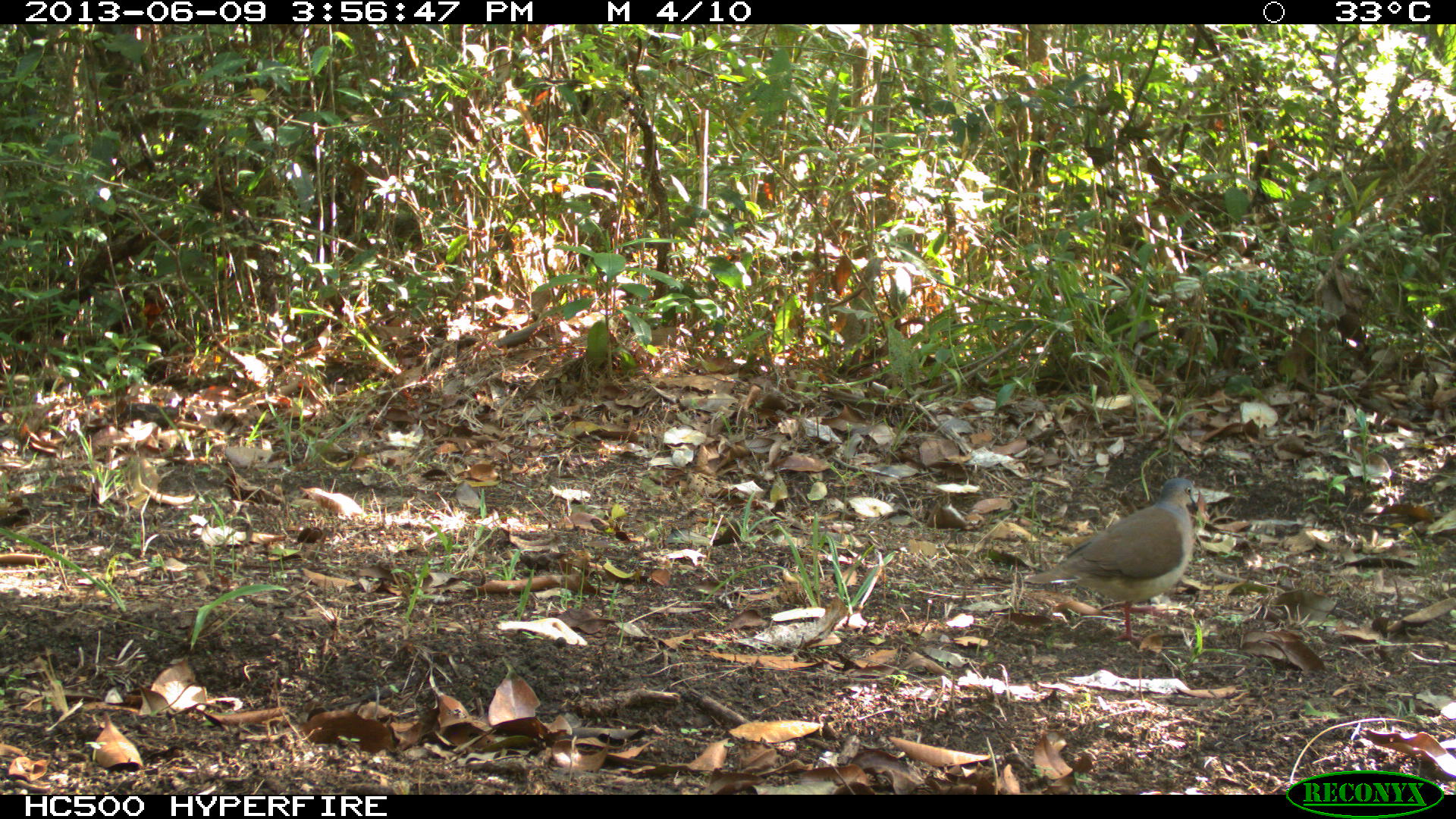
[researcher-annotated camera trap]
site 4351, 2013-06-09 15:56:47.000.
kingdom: Animalia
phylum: Chordata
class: Aves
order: Columbiformes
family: Columbidae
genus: Leptotila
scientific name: Leptotila plumbeiceps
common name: gray-headed dove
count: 1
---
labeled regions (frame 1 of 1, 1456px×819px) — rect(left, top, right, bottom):
leptotila plumbeiceps: rect(1023, 479, 1198, 641)